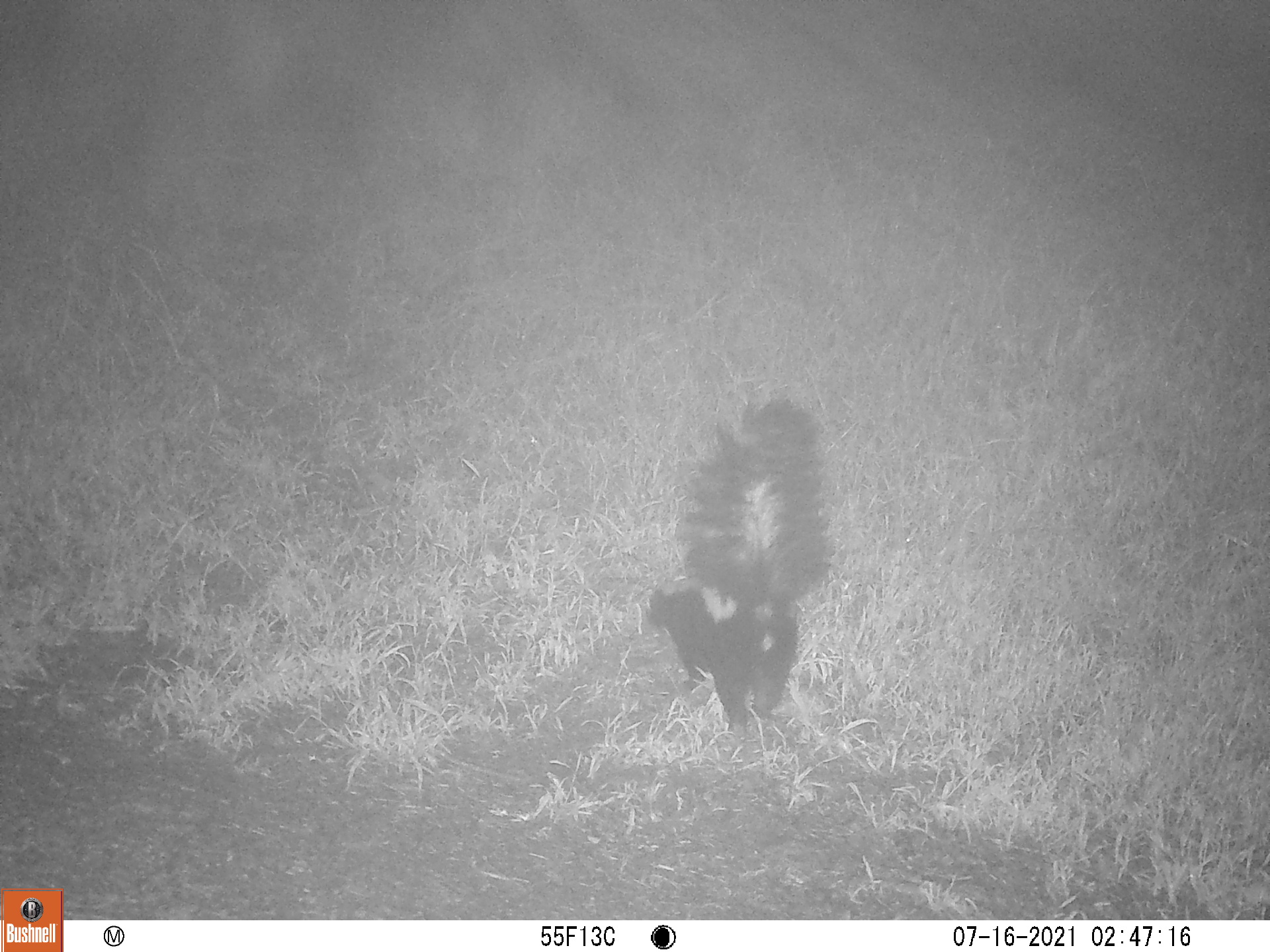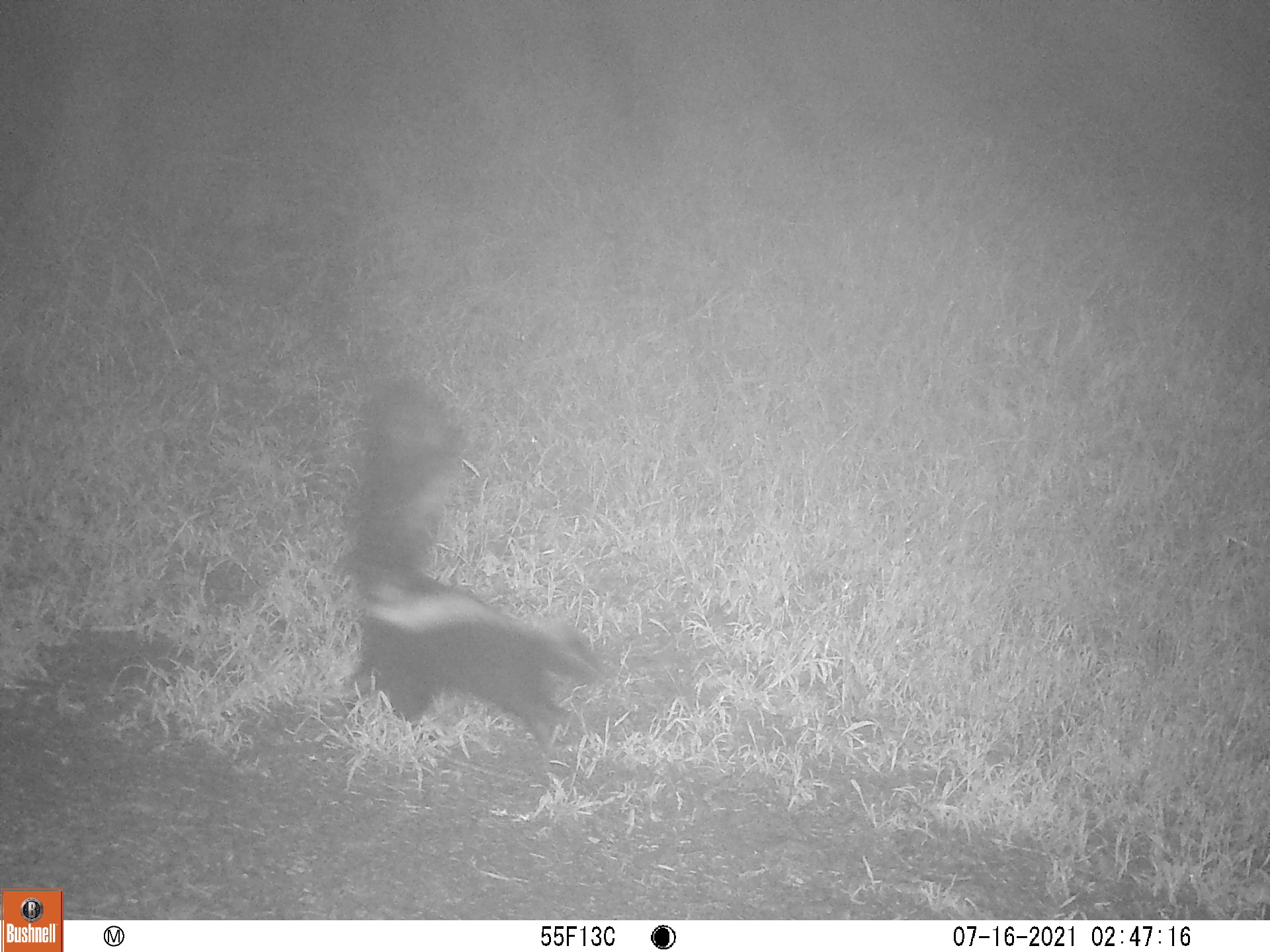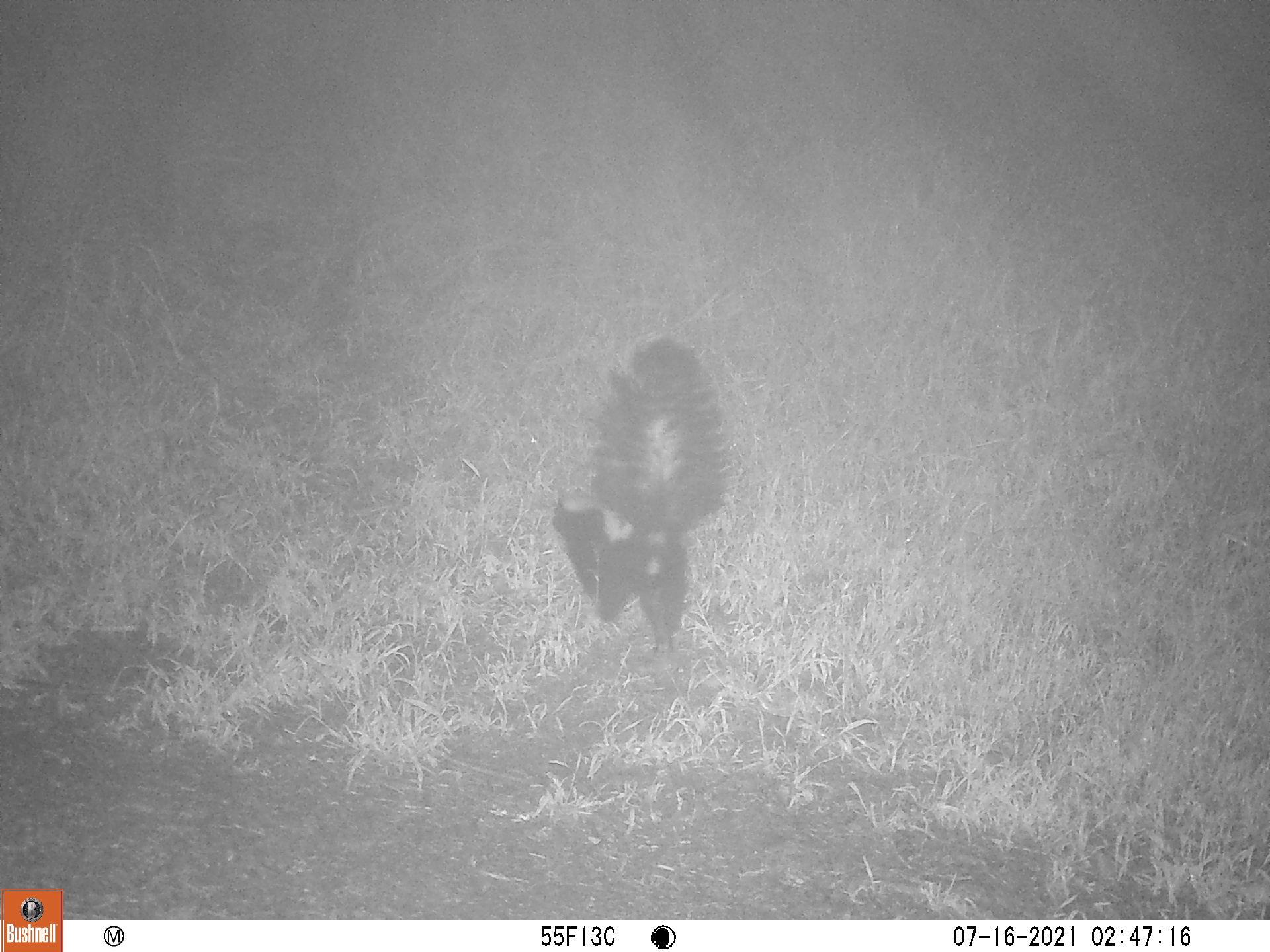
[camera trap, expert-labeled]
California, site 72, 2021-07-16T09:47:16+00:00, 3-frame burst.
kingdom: Animalia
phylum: Chordata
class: Mammalia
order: Carnivora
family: Mephitidae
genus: Mephitis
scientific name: Mephitis mephitis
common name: striped skunk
Striped skunk (Mephitis mephitis).